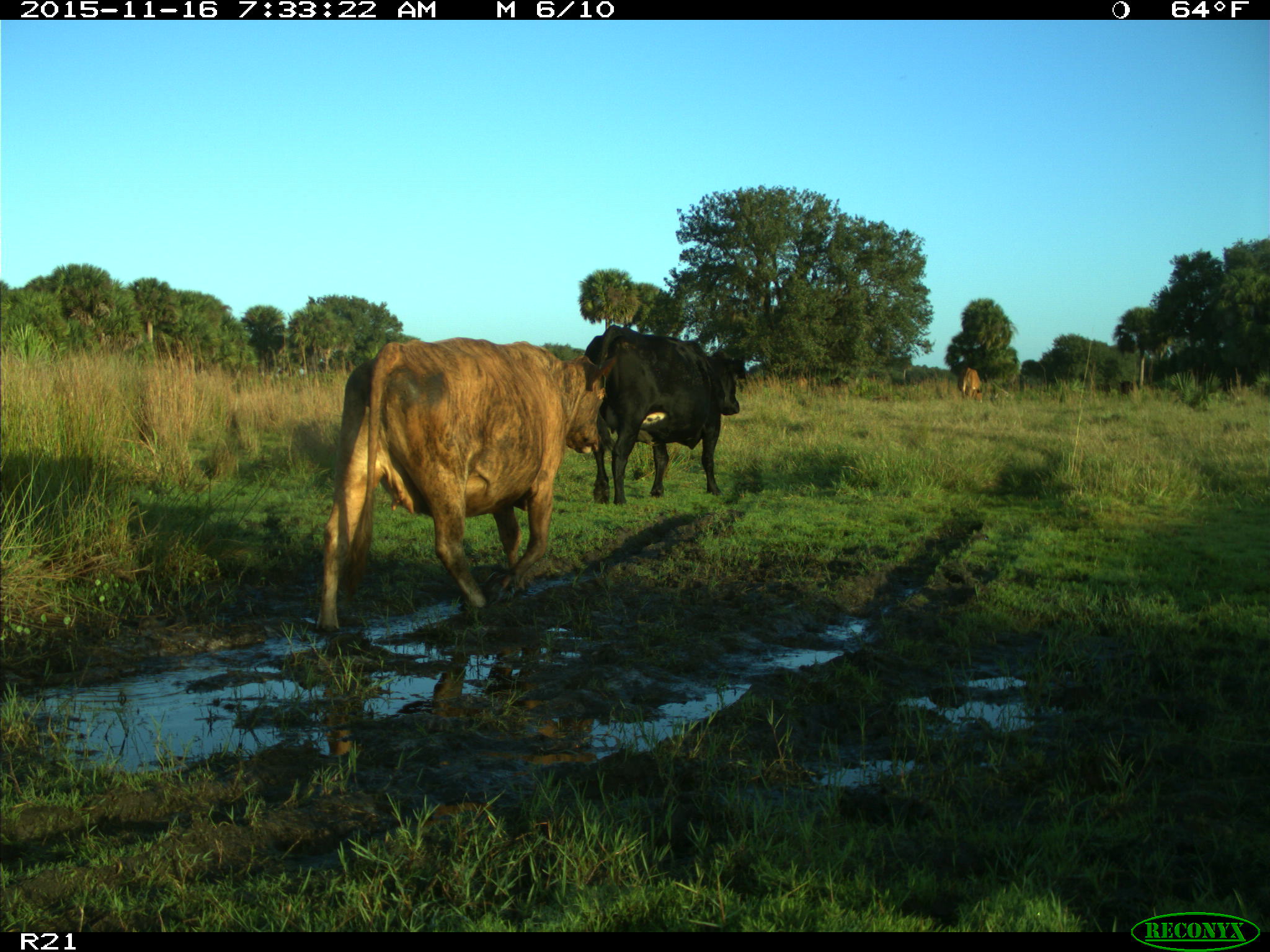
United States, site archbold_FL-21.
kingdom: Animalia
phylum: Chordata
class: Mammalia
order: Artiodactyla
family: Bovidae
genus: Bos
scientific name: Bos taurus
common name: domestic cow